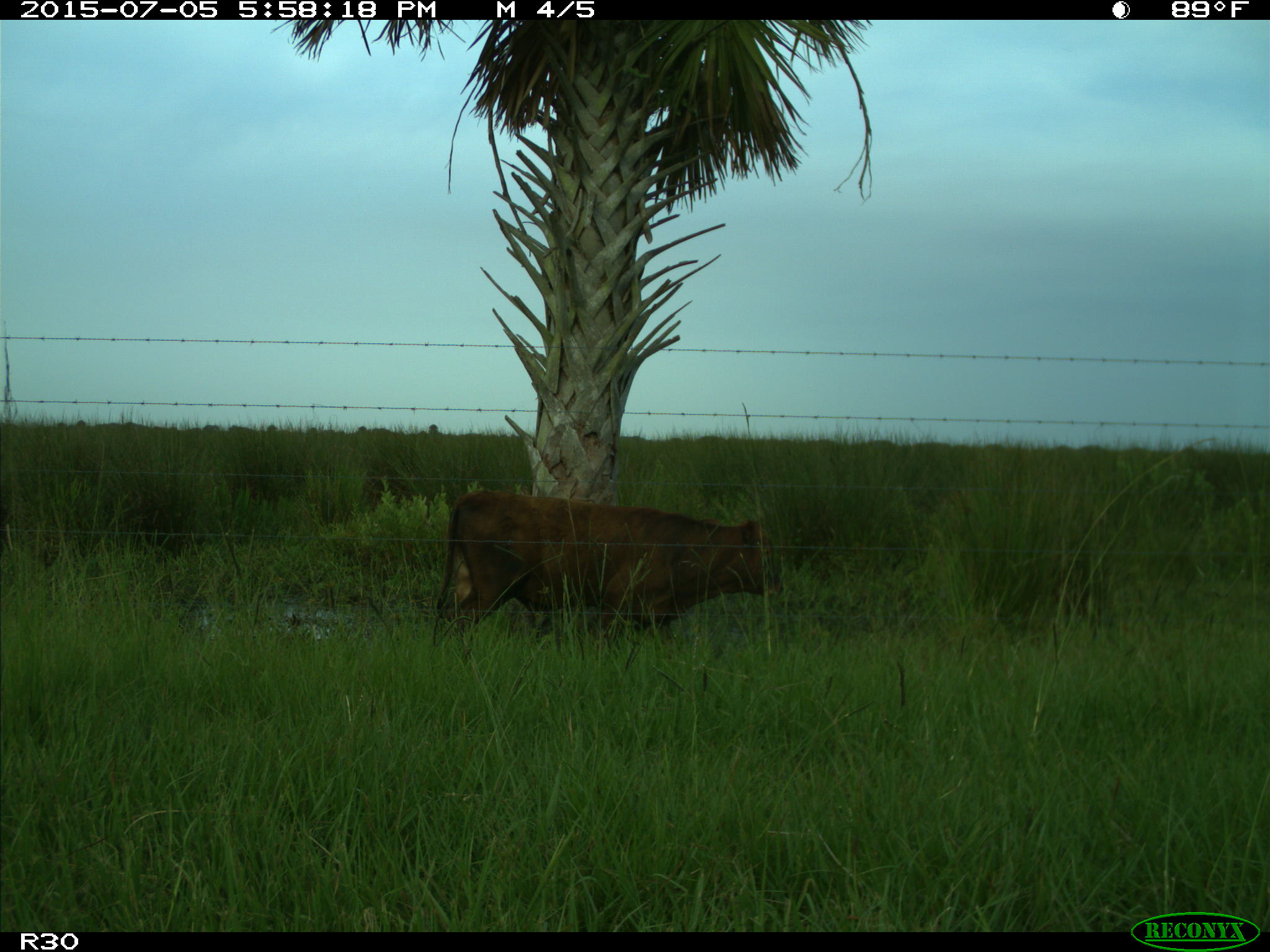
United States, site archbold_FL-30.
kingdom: Animalia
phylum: Chordata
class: Mammalia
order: Artiodactyla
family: Bovidae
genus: Bos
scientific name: Bos taurus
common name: domestic cow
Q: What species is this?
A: Bos taurus (domestic cow).